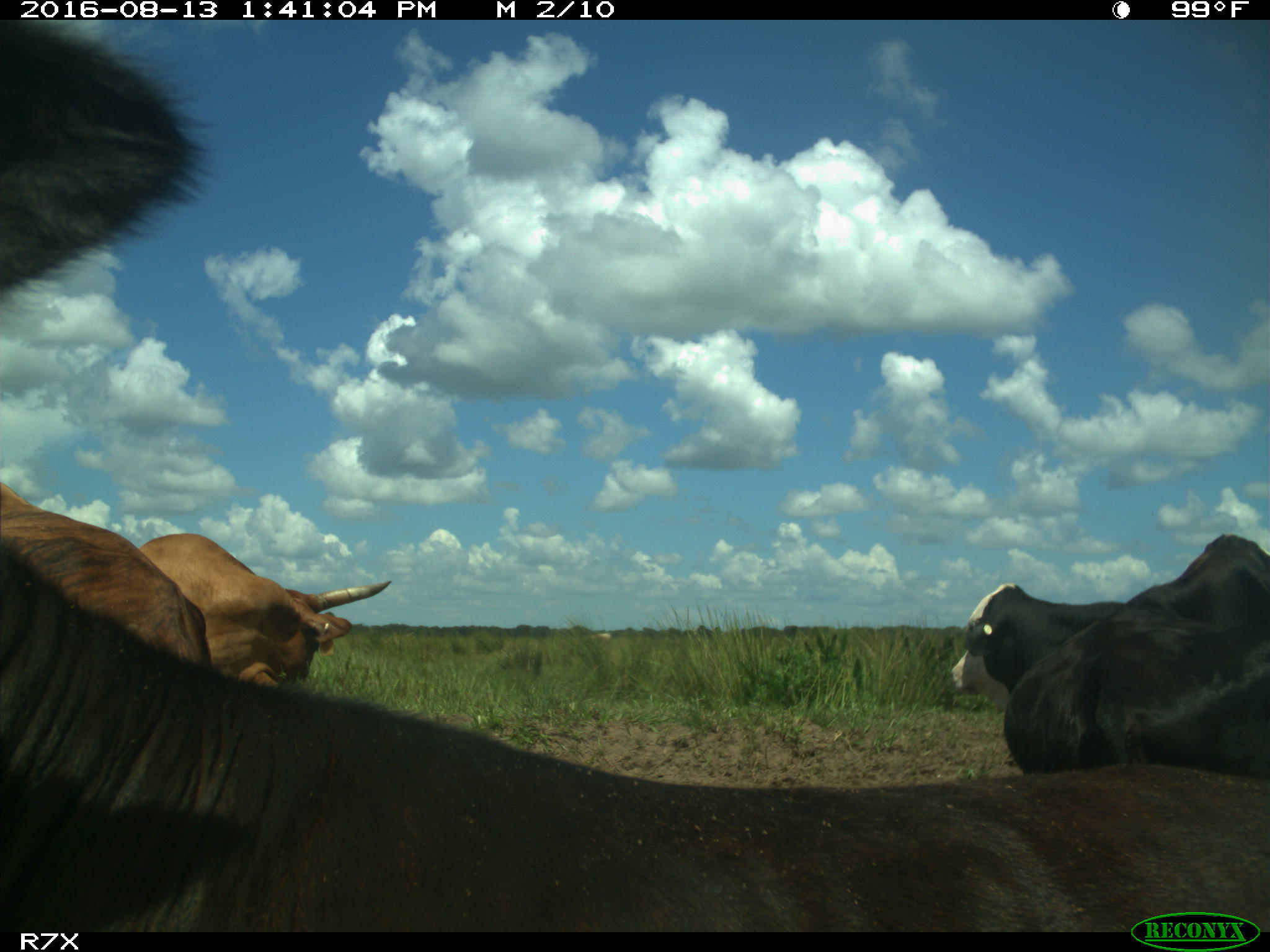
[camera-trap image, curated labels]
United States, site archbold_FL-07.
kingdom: Animalia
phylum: Chordata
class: Mammalia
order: Artiodactyla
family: Bovidae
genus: Bos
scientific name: Bos taurus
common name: domestic cow